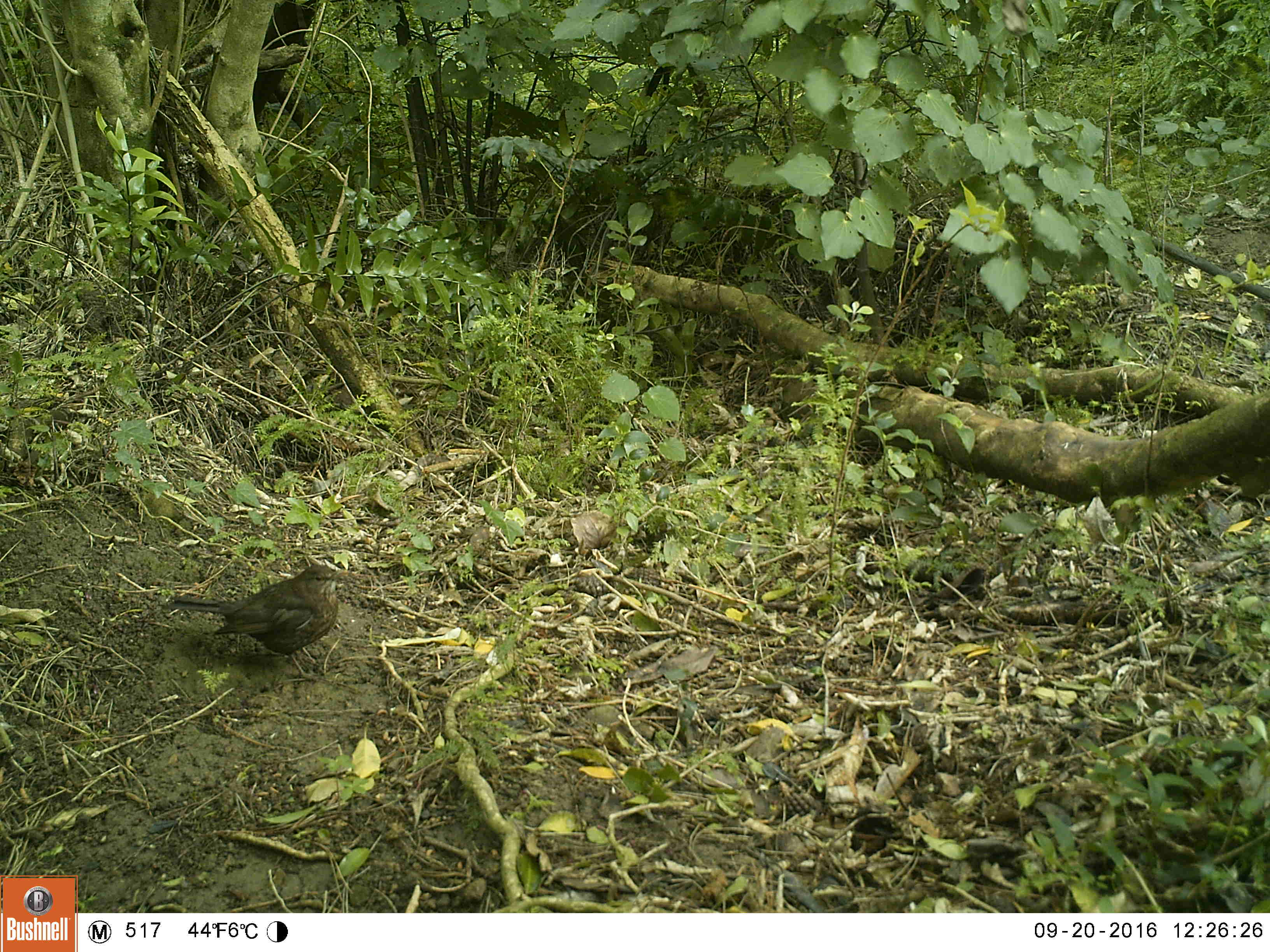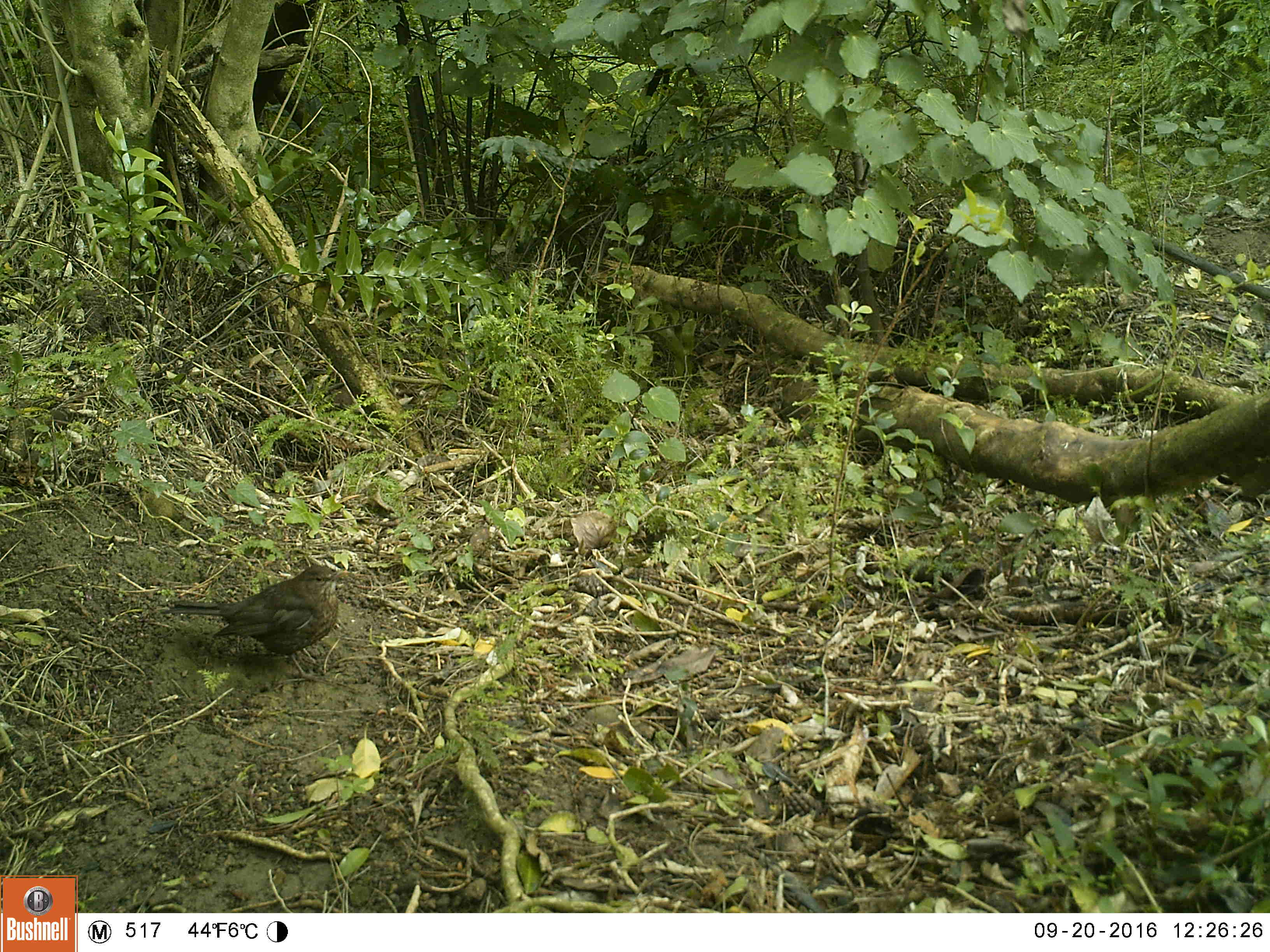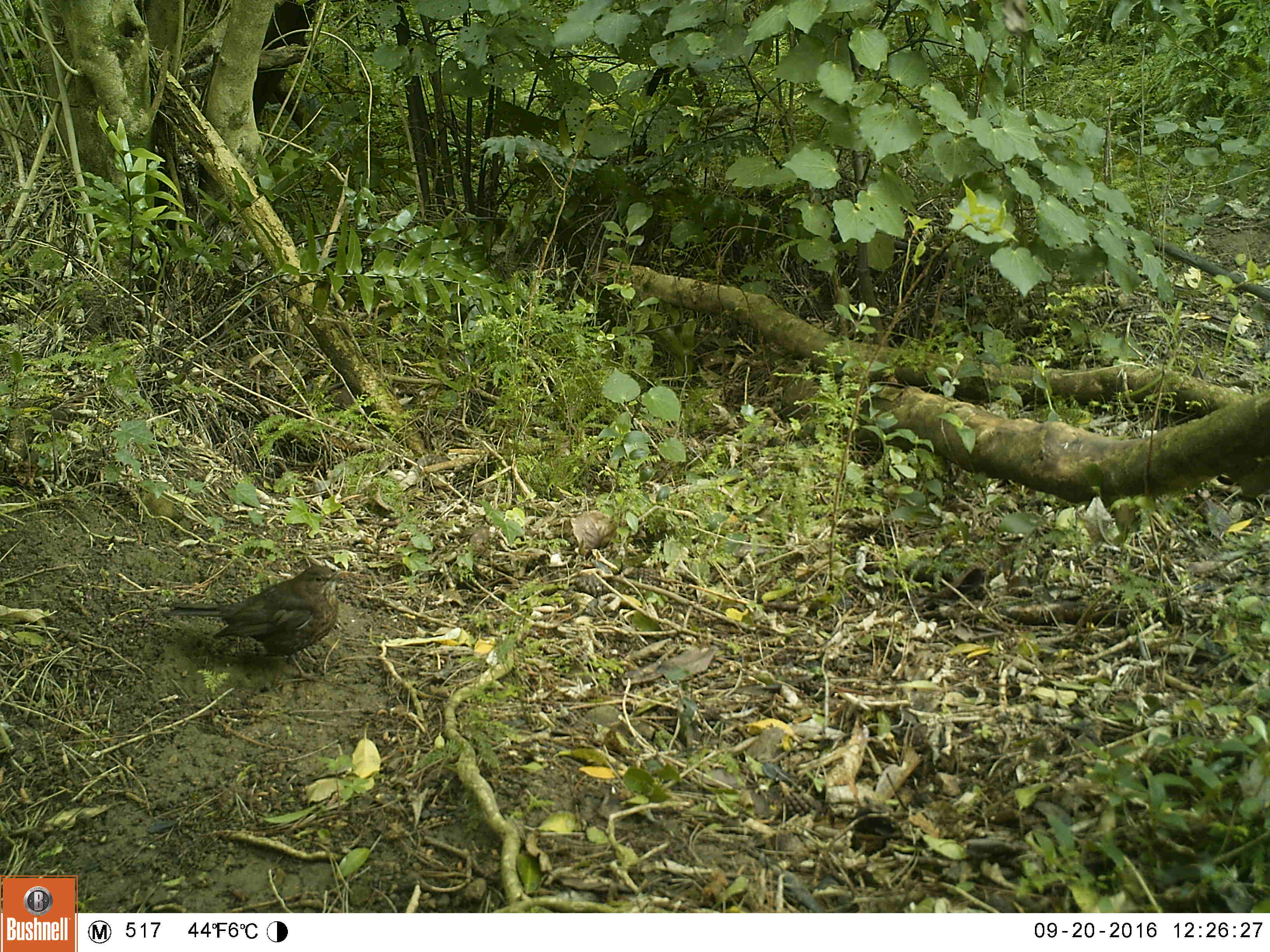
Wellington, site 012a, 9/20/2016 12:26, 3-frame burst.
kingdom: Animalia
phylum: Chordata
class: Aves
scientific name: Aves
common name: bird